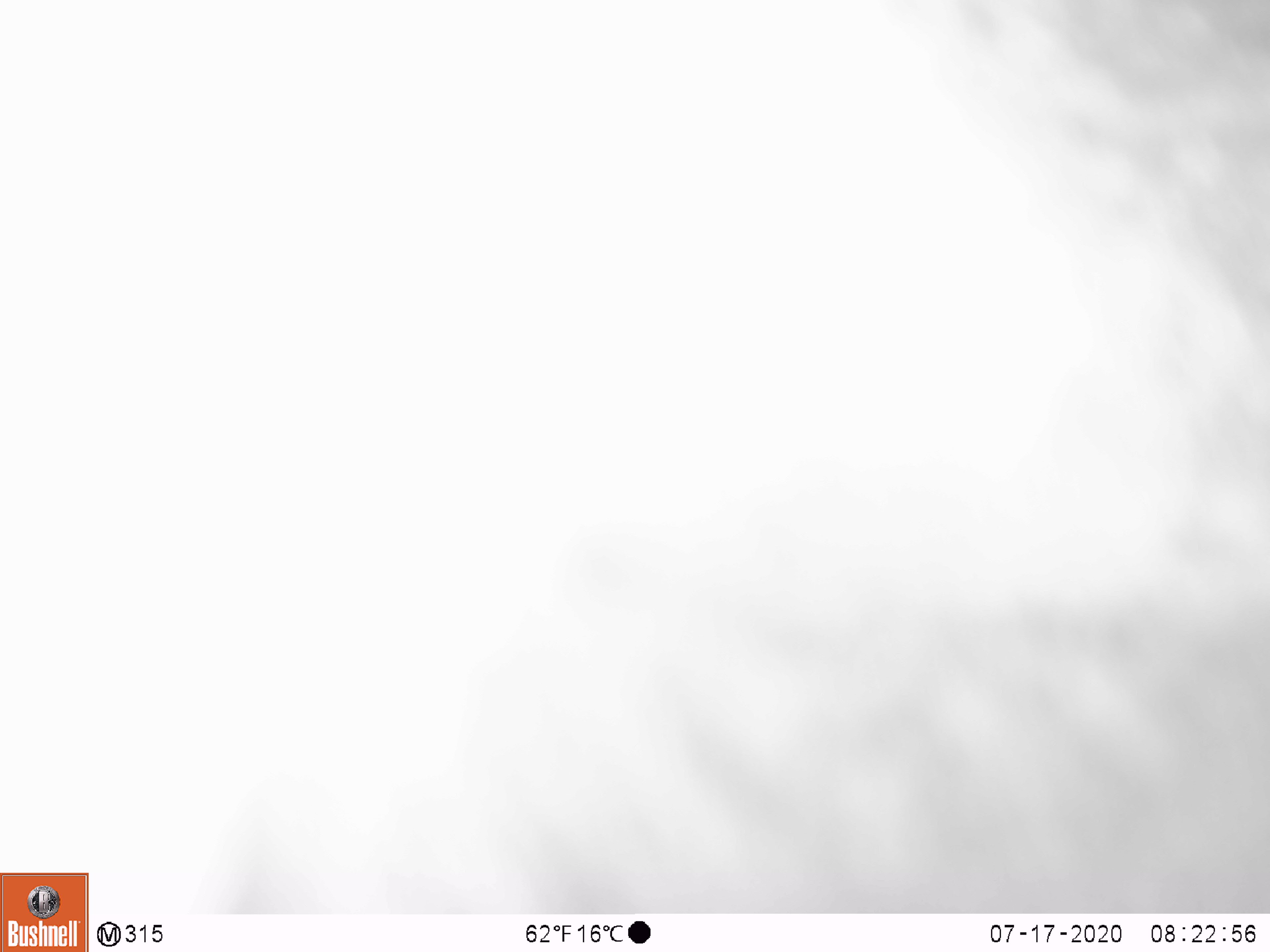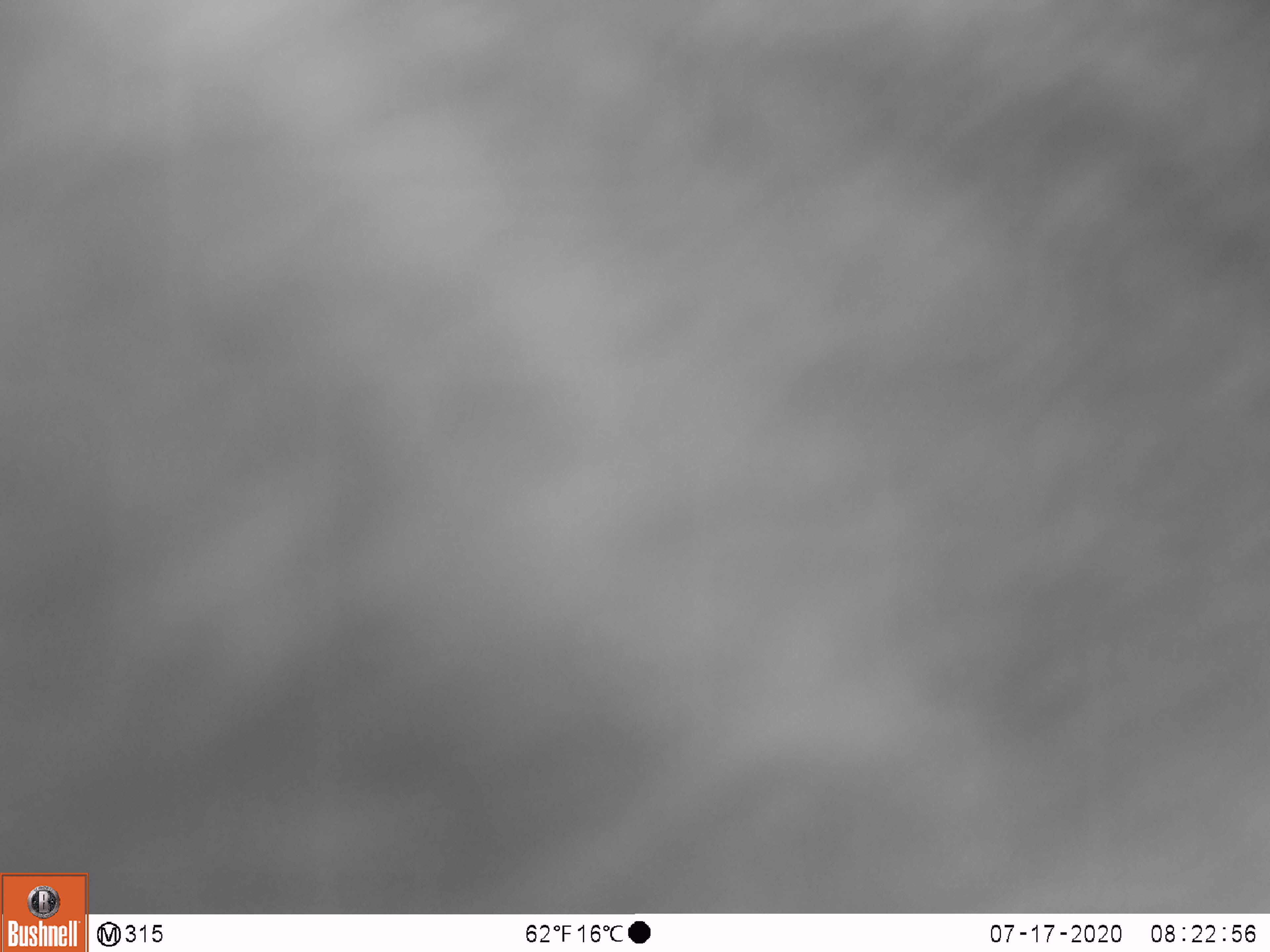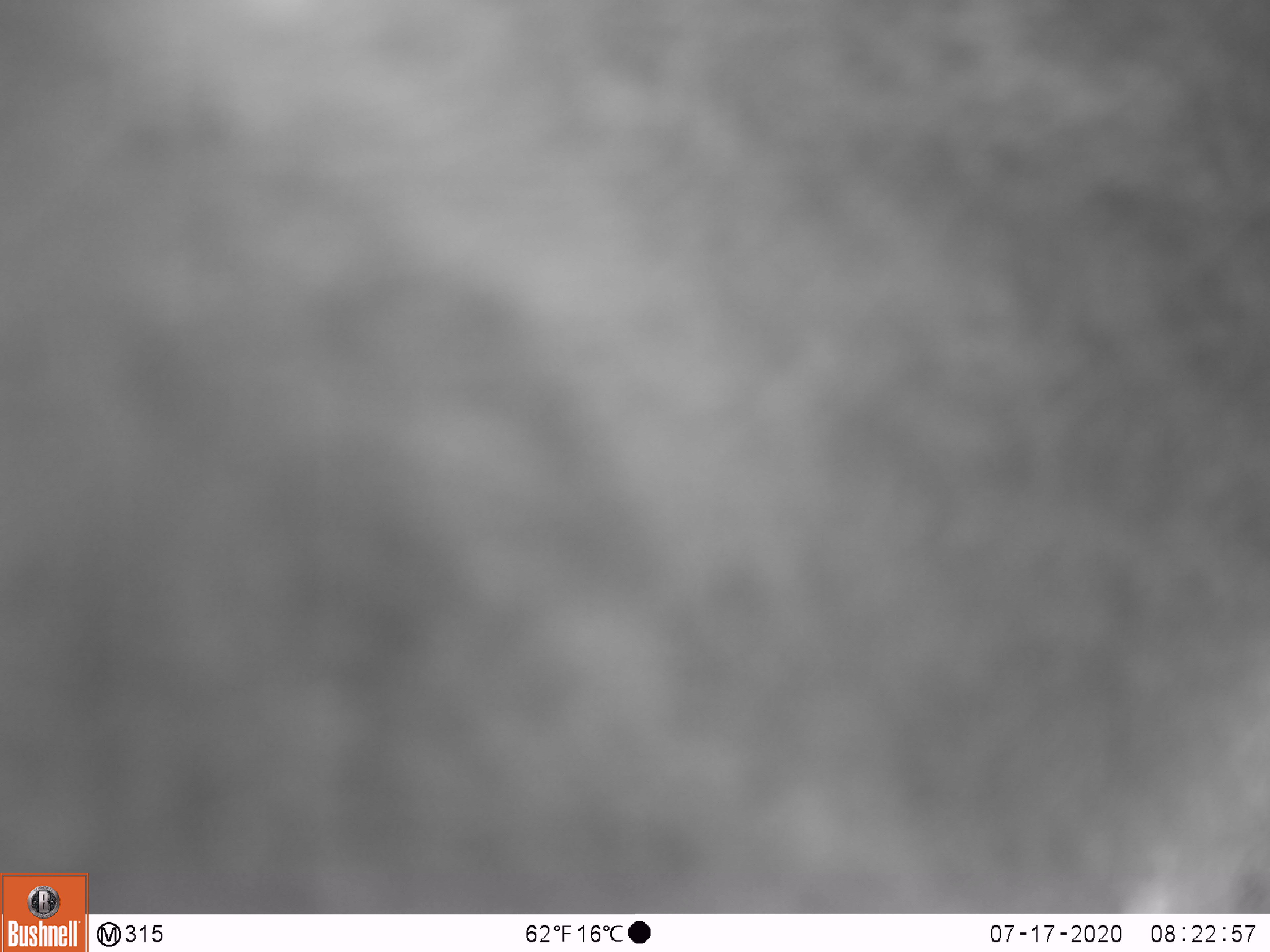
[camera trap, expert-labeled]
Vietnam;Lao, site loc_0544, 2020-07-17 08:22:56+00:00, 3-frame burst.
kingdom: Animalia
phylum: Chordata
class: Mammalia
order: Carnivora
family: Ursidae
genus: Ursus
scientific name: Ursus thibetanus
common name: asian black bear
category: asiatic black bear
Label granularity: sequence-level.